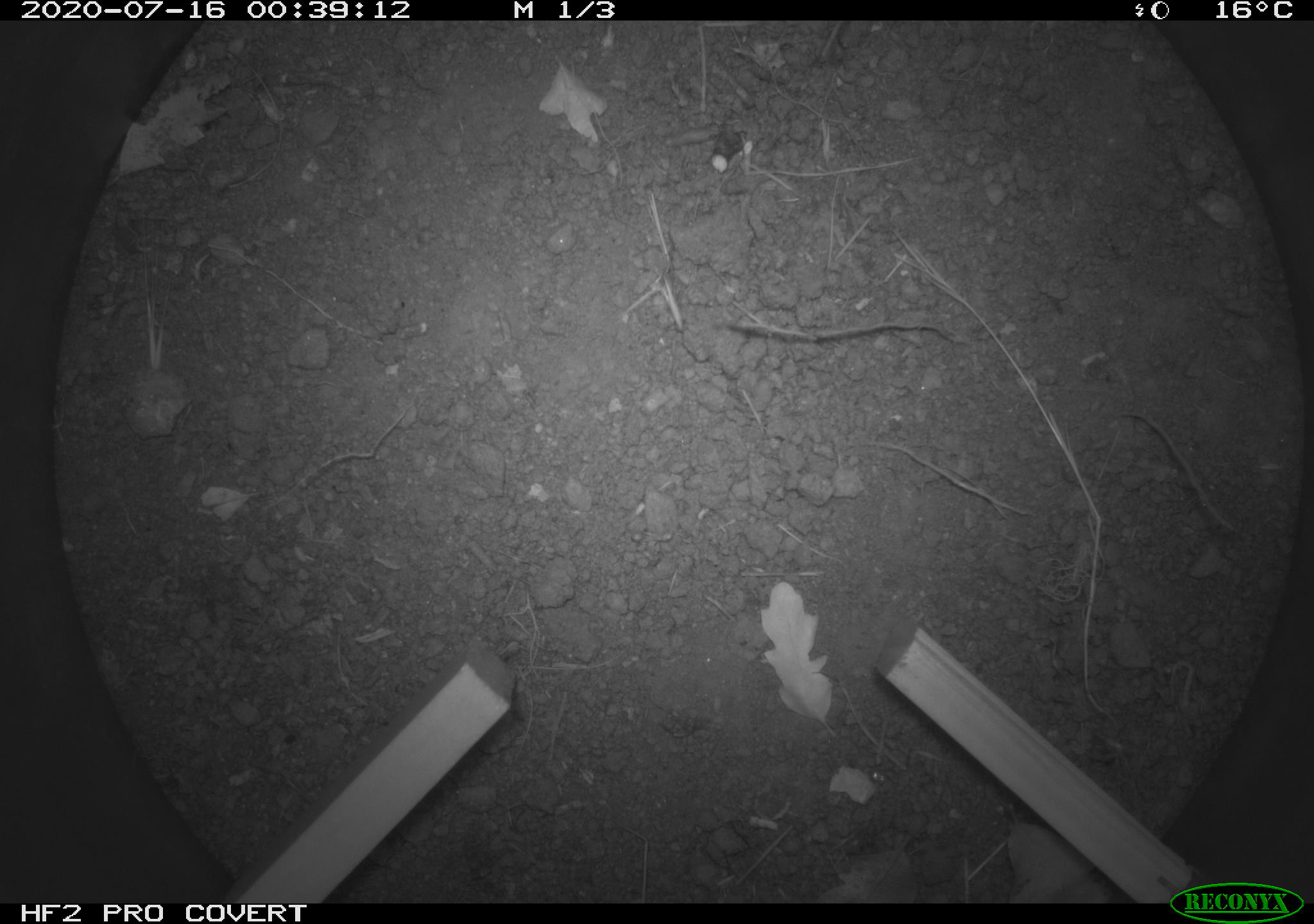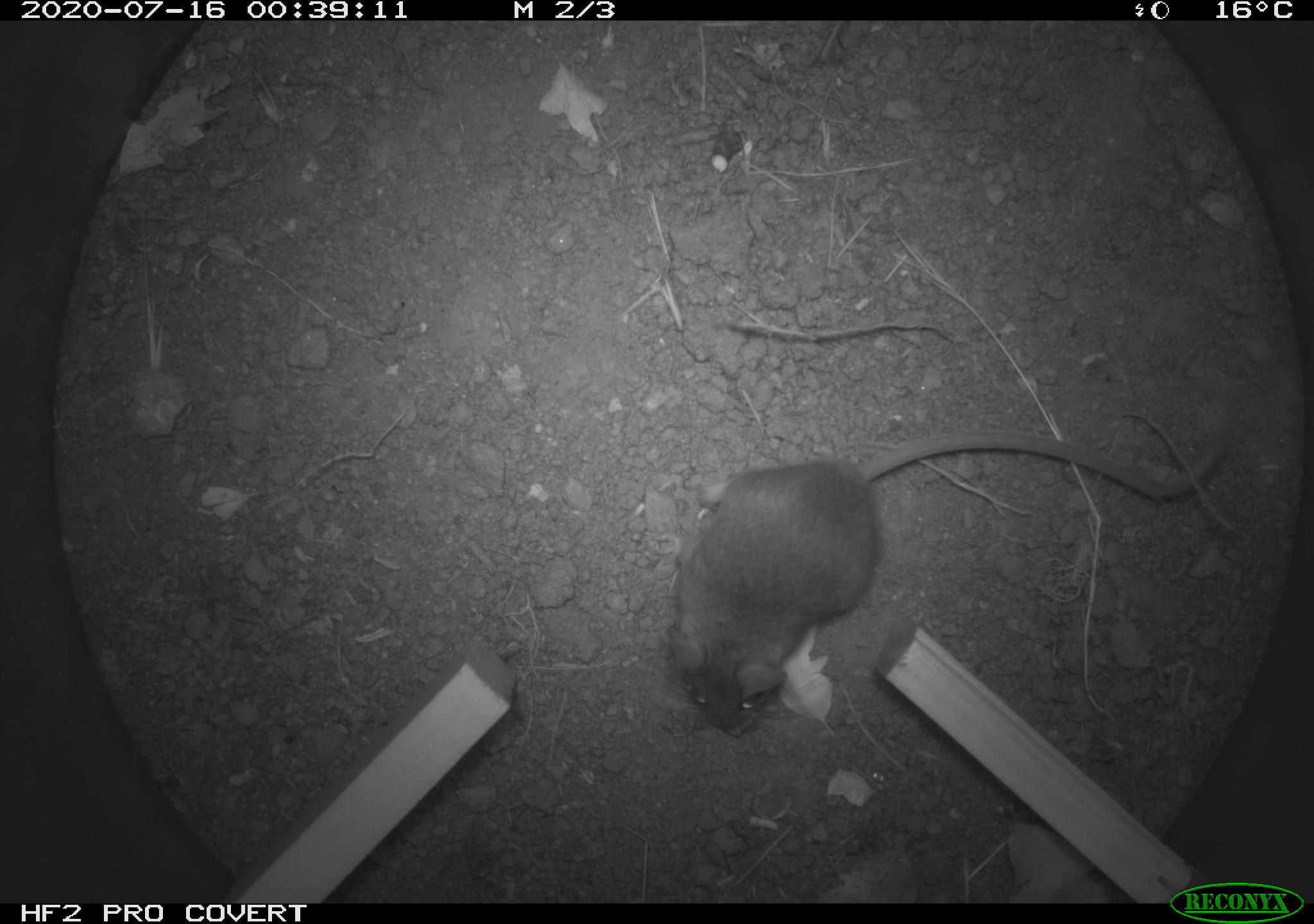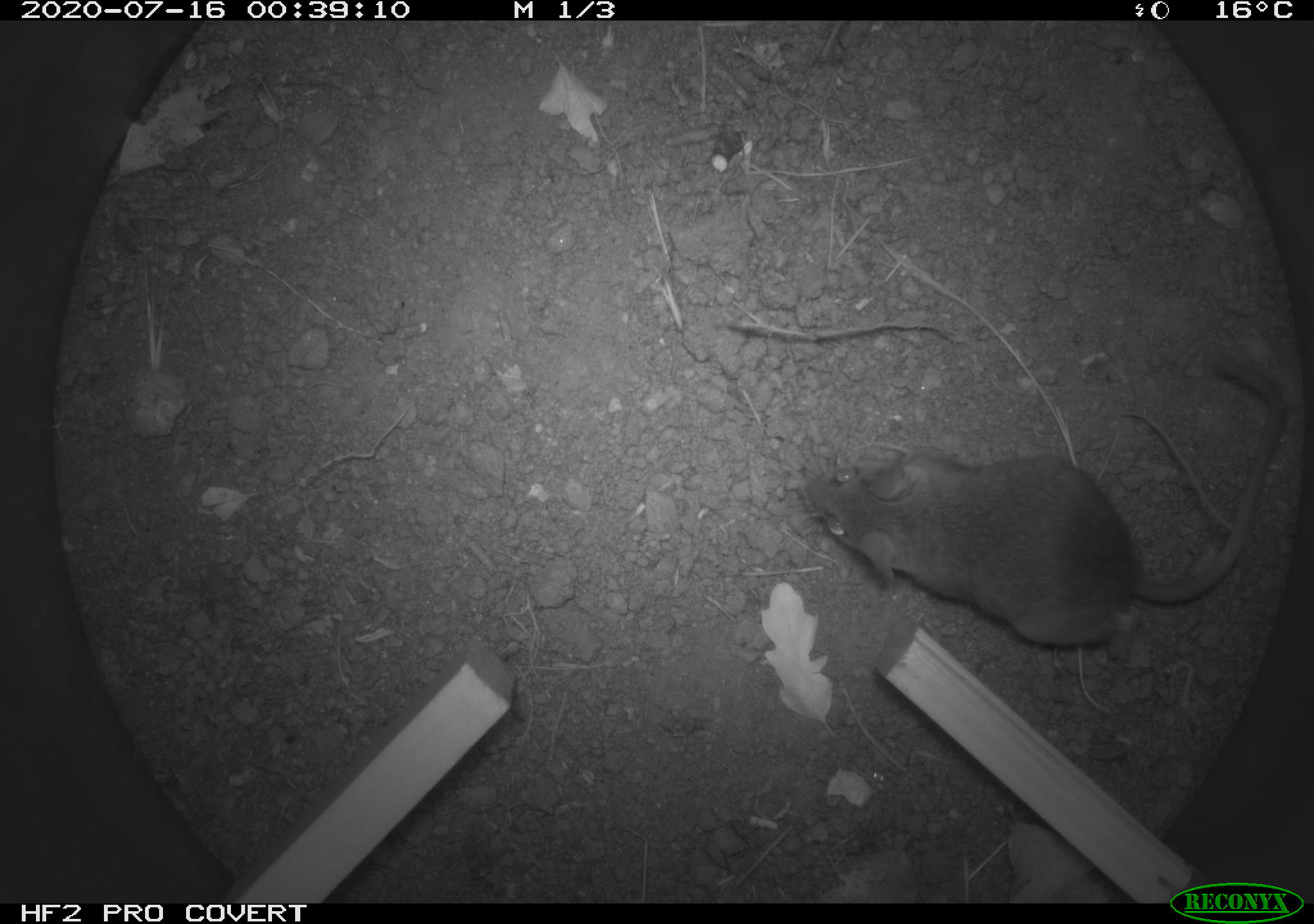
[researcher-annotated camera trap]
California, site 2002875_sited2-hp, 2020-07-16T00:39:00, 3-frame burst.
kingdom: Animalia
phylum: Arthropoda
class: Insecta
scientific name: Insecta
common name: insect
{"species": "insect (Insecta)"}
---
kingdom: Animalia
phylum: Chordata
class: Mammalia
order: Rodentia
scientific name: Rodentia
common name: rodent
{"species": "rodent (Rodentia)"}